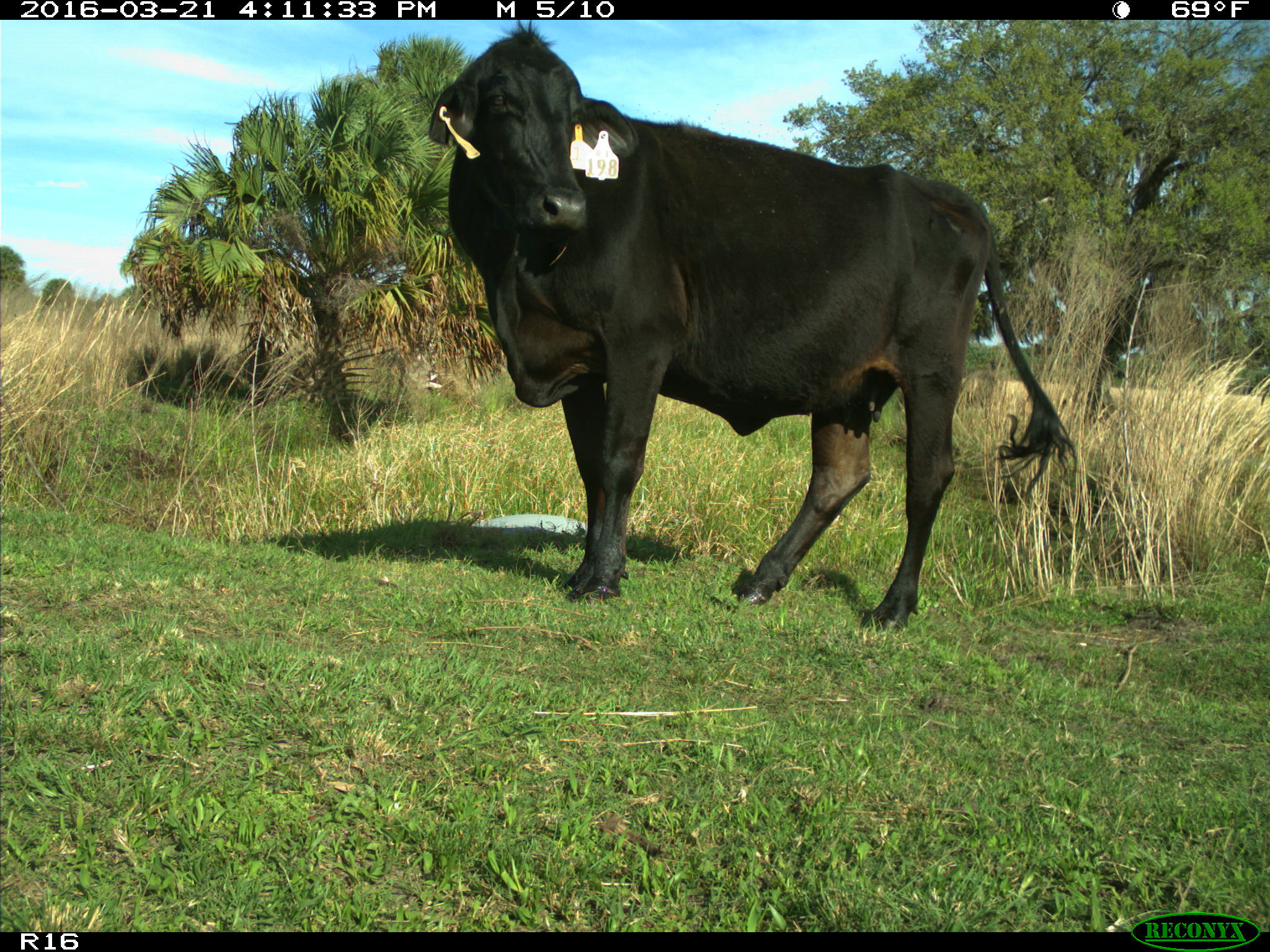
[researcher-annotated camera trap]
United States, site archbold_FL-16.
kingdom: Animalia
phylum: Chordata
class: Mammalia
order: Artiodactyla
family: Bovidae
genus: Bos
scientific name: Bos taurus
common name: domestic cow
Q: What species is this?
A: Bos taurus (domestic cow).